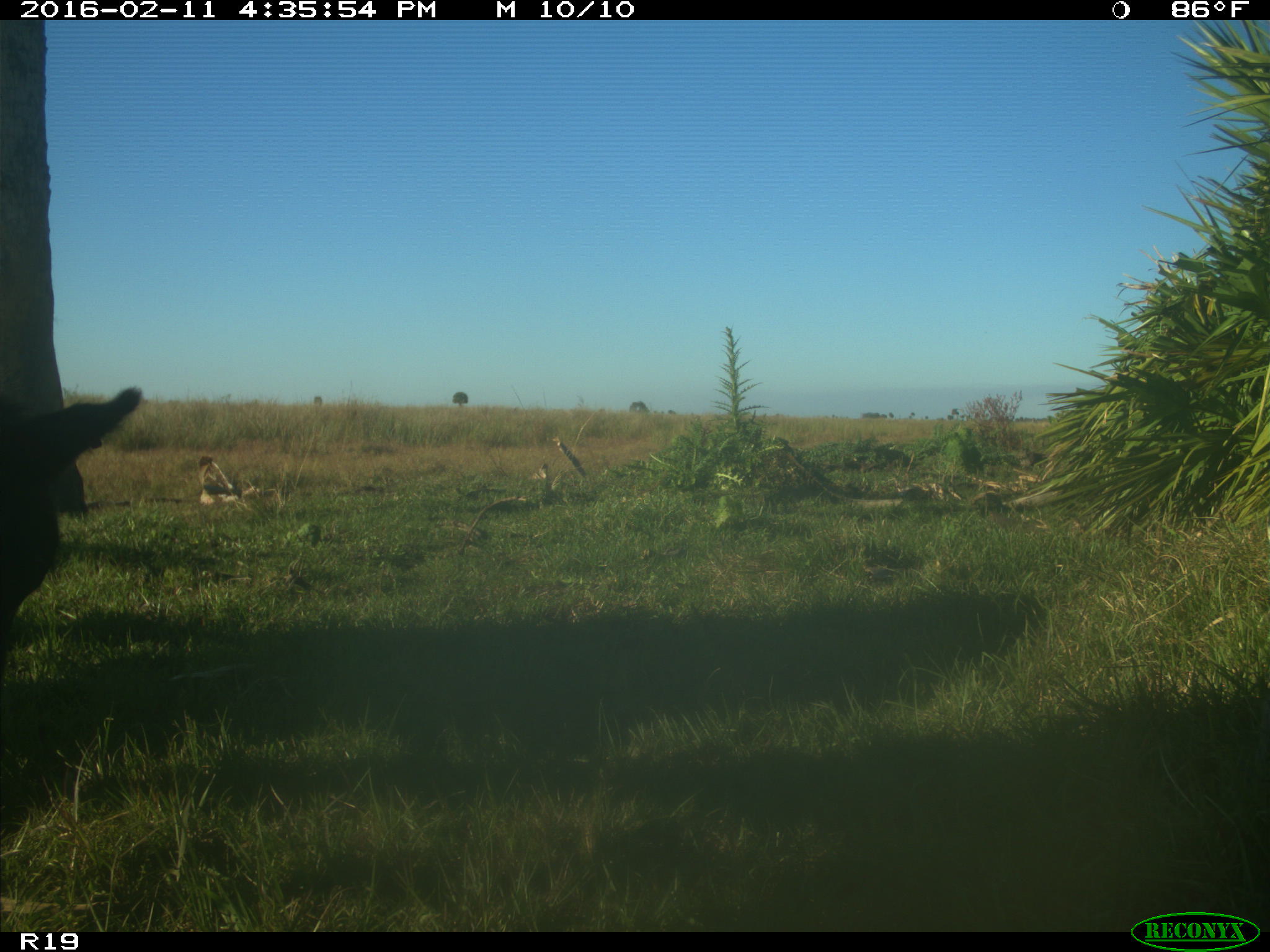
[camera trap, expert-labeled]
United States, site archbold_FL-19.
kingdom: Animalia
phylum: Chordata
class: Mammalia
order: Artiodactyla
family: Bovidae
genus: Bos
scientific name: Bos taurus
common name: domestic cow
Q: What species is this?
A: Bos taurus (domestic cow).